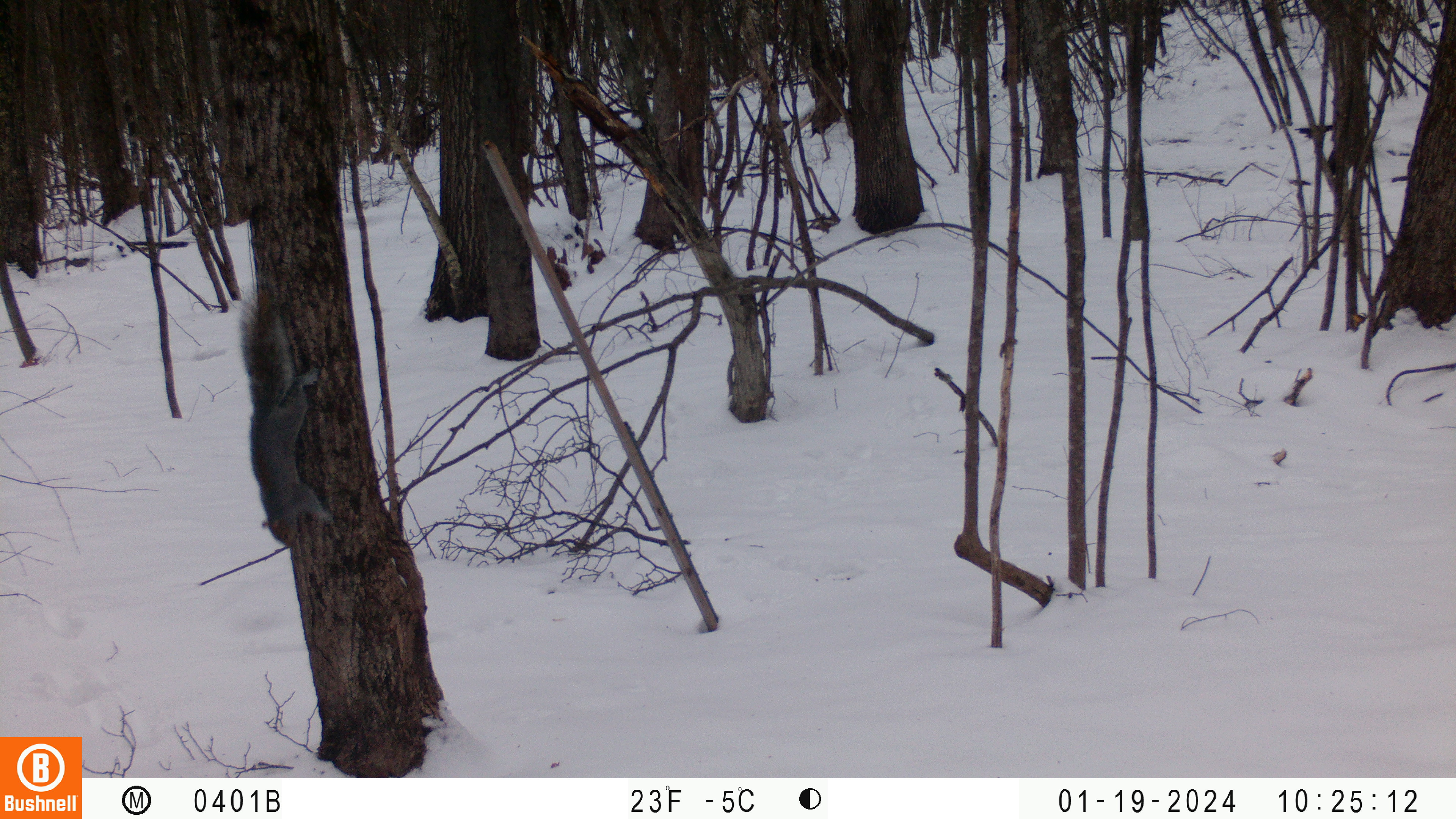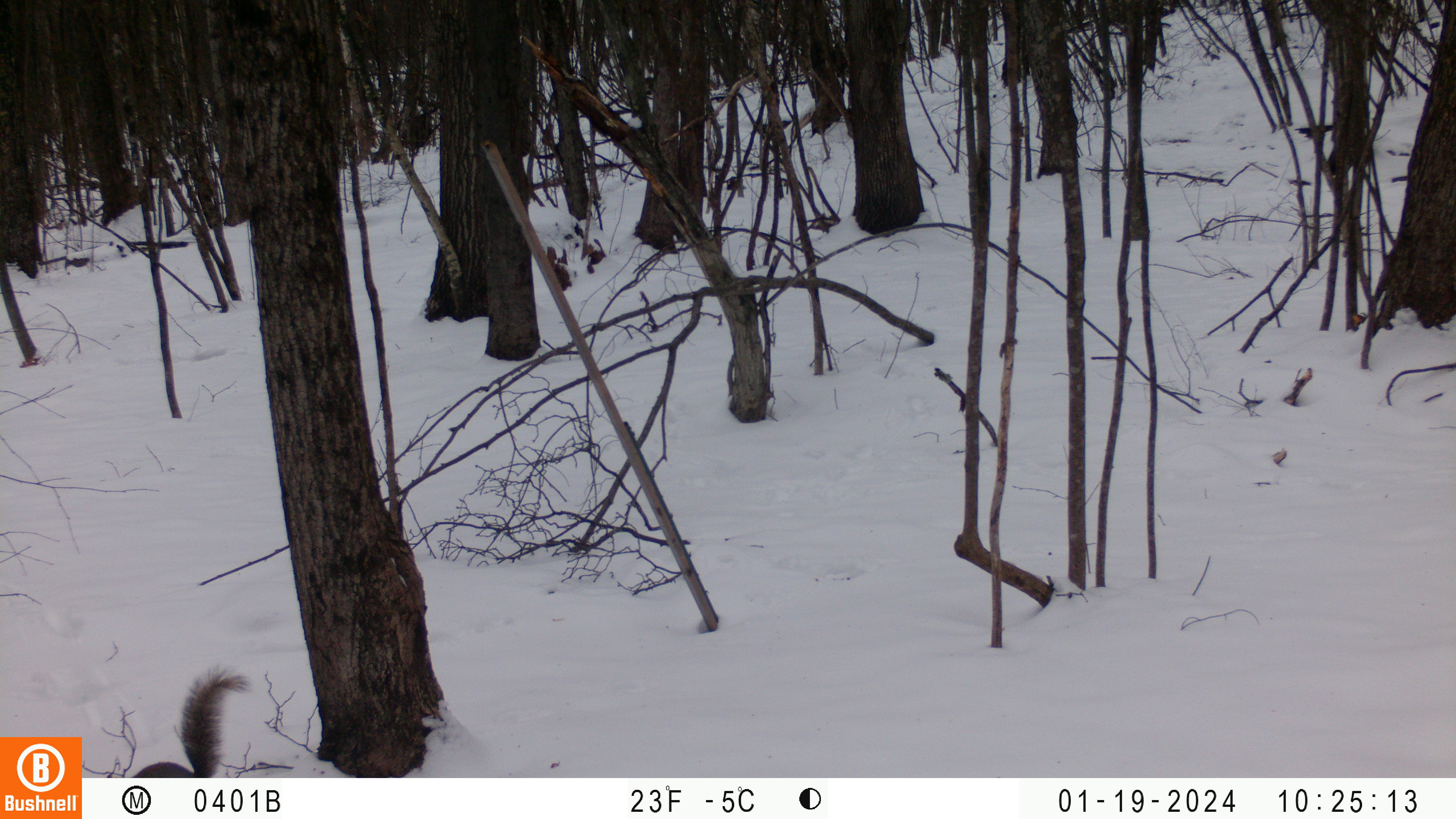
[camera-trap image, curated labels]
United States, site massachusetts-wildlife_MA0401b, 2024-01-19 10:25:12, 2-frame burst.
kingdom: Animalia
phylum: Chordata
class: Mammalia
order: Rodentia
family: Sciuridae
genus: Sciurus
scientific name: Sciurus carolinensis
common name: gray squirrel